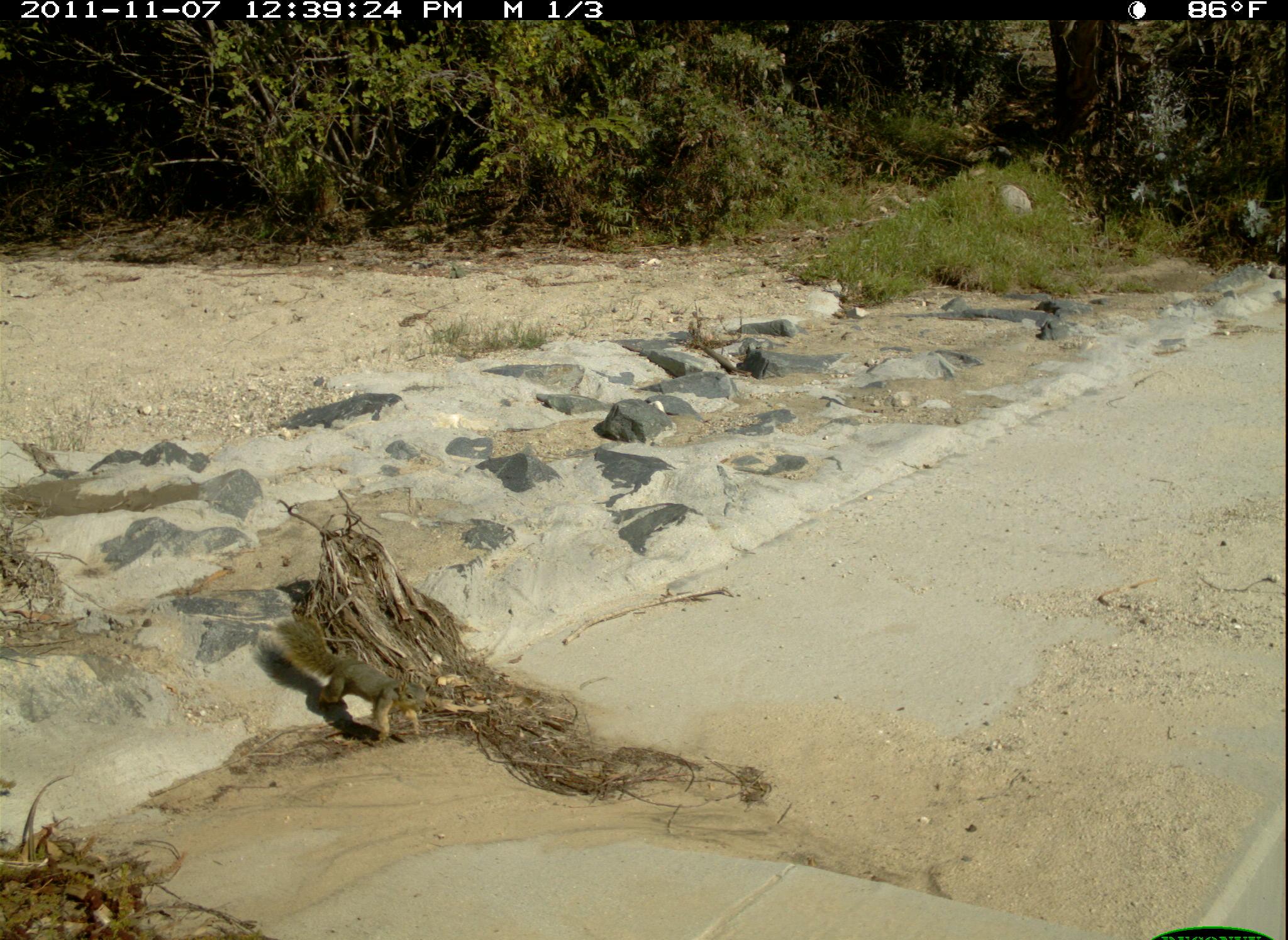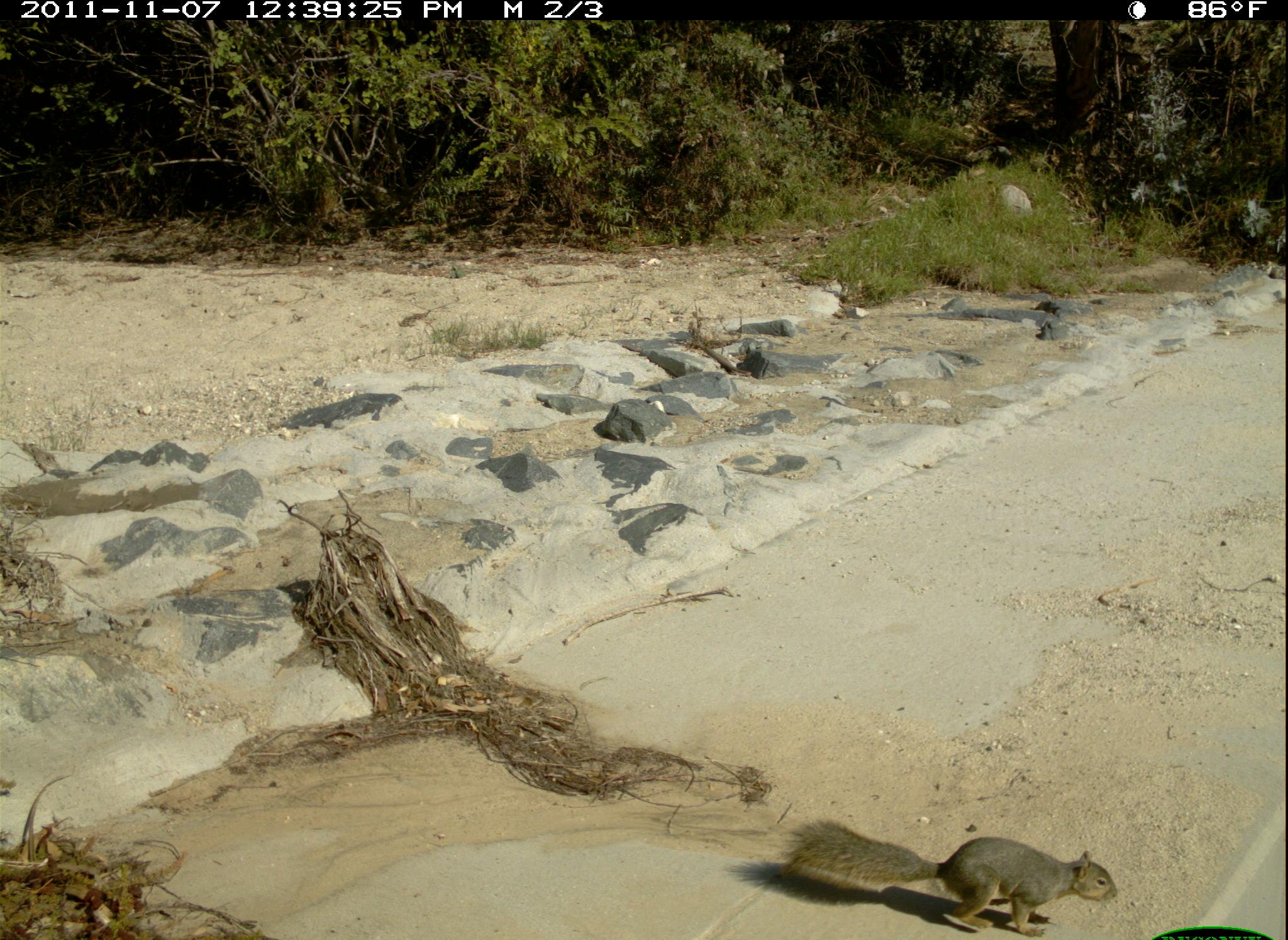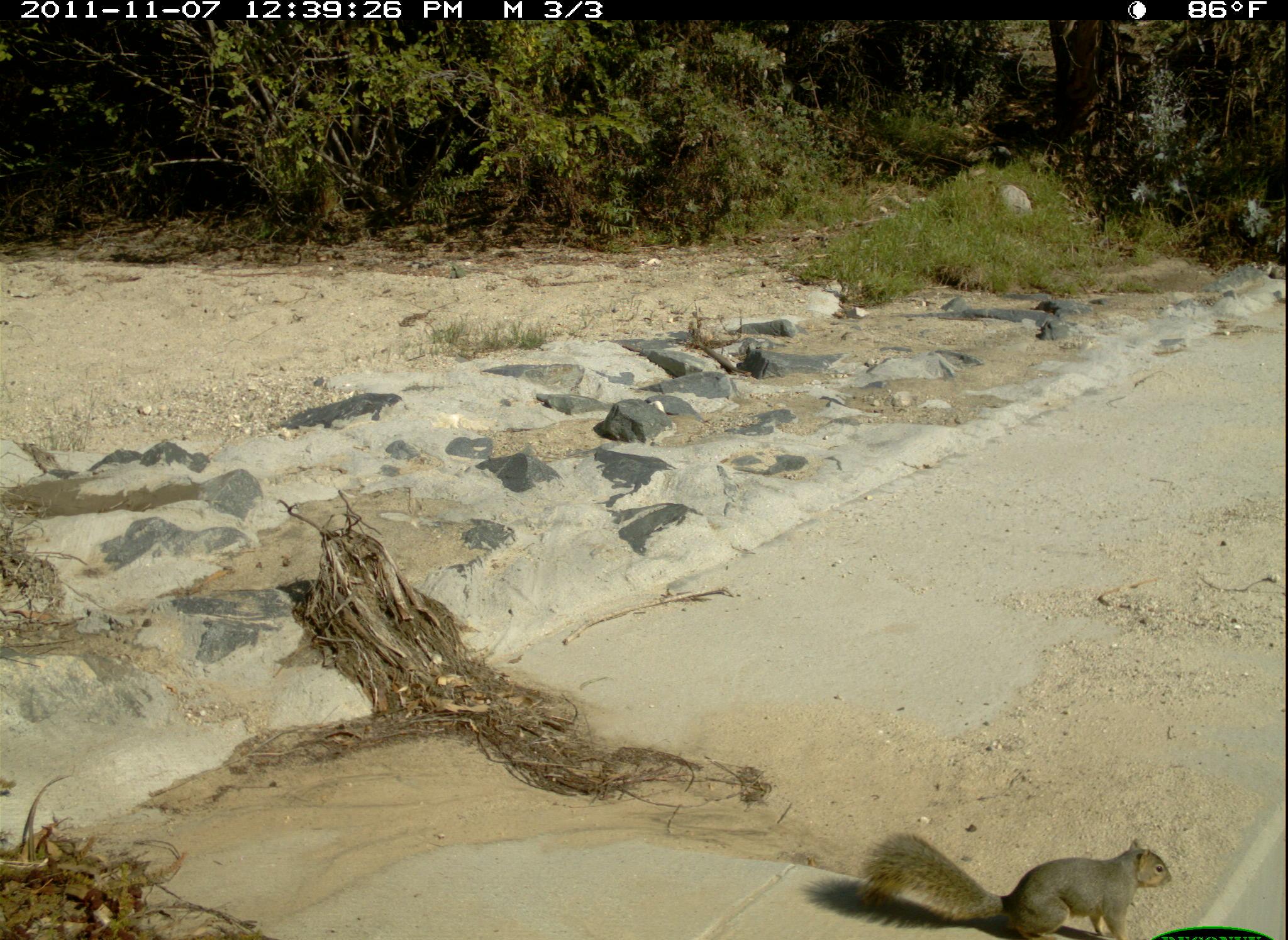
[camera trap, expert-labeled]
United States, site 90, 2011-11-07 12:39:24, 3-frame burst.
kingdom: Animalia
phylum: Chordata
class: Mammalia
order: Rodentia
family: Sciuridae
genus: Sciurus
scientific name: Sciurus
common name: squirrel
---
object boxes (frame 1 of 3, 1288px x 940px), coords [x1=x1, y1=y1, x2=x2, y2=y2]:
squirrel: [x1=274, y1=611, x2=436, y2=750]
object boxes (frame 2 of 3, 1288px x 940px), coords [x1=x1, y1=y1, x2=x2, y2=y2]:
squirrel: [x1=784, y1=804, x2=1127, y2=937]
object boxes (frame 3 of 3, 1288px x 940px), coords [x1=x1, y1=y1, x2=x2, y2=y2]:
squirrel: [x1=855, y1=828, x2=1174, y2=940]